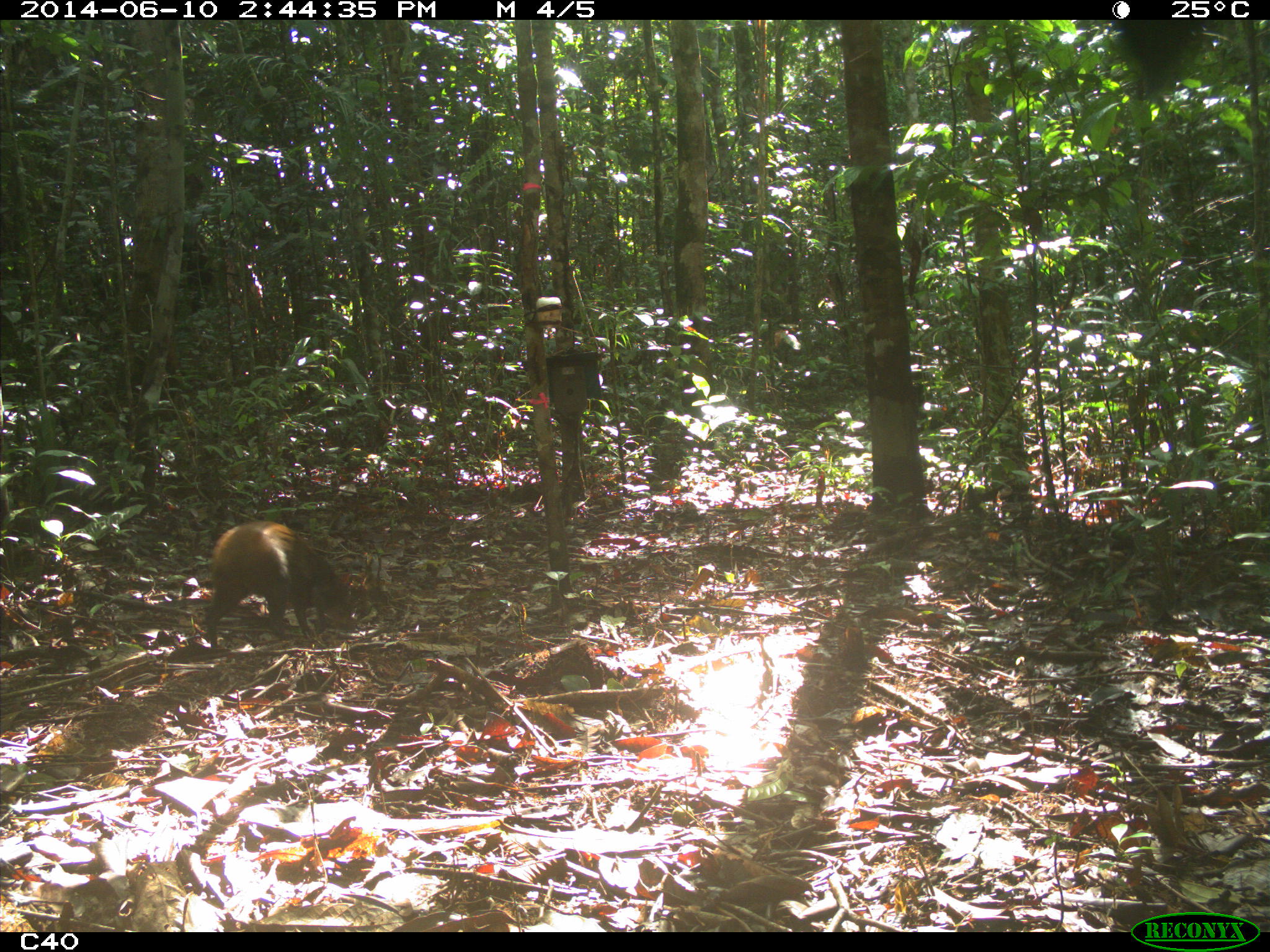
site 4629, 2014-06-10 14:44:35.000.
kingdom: Animalia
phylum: Chordata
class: Mammalia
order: Rodentia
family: Dasyproctidae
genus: Dasyprocta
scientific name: Dasyprocta leporina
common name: red-rumped agouti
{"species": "Dasyprocta leporina (red-rumped agouti)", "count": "1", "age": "adult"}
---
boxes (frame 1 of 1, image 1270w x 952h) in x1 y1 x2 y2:
dasyprocta leporina: 203 519 352 646